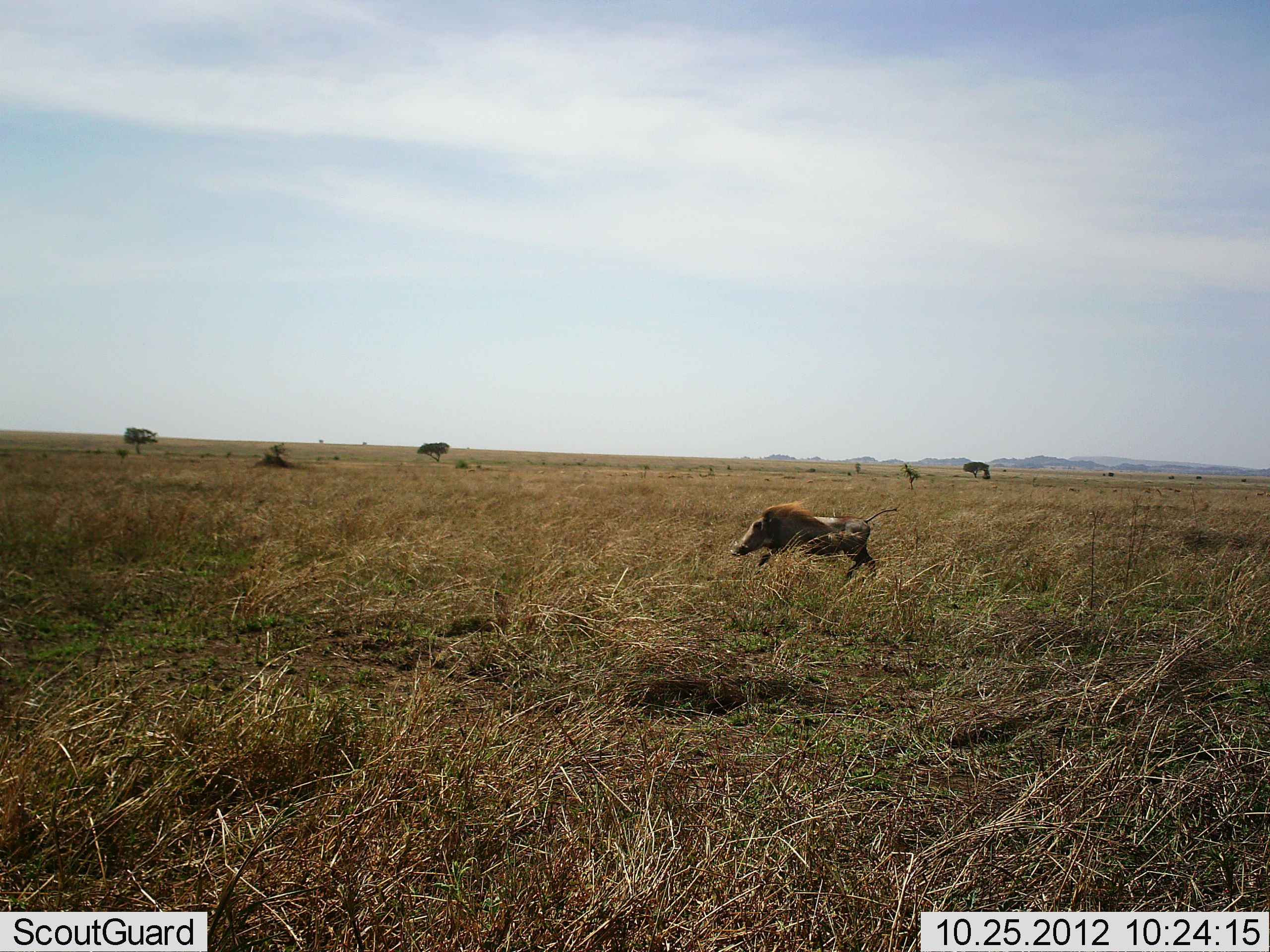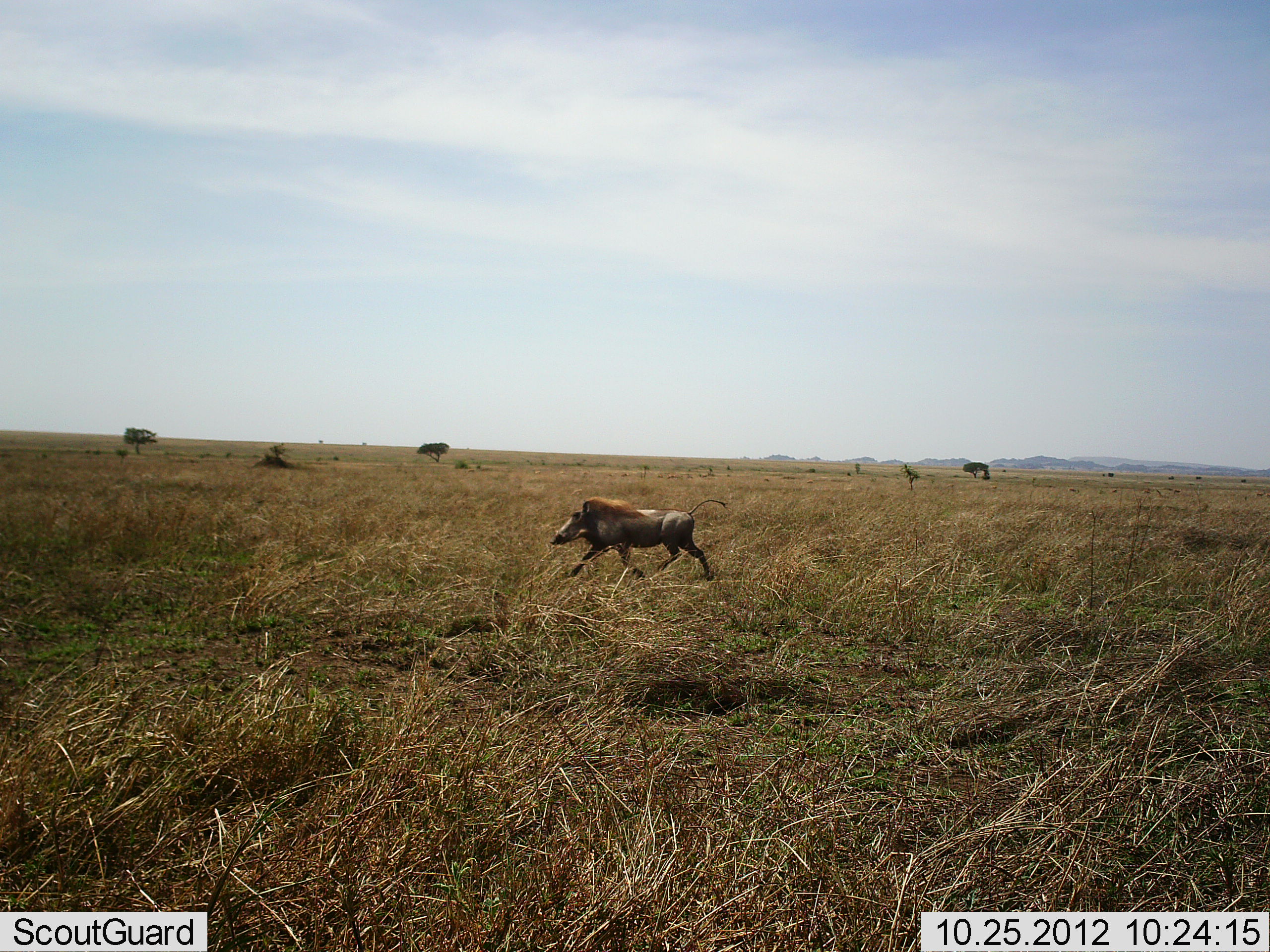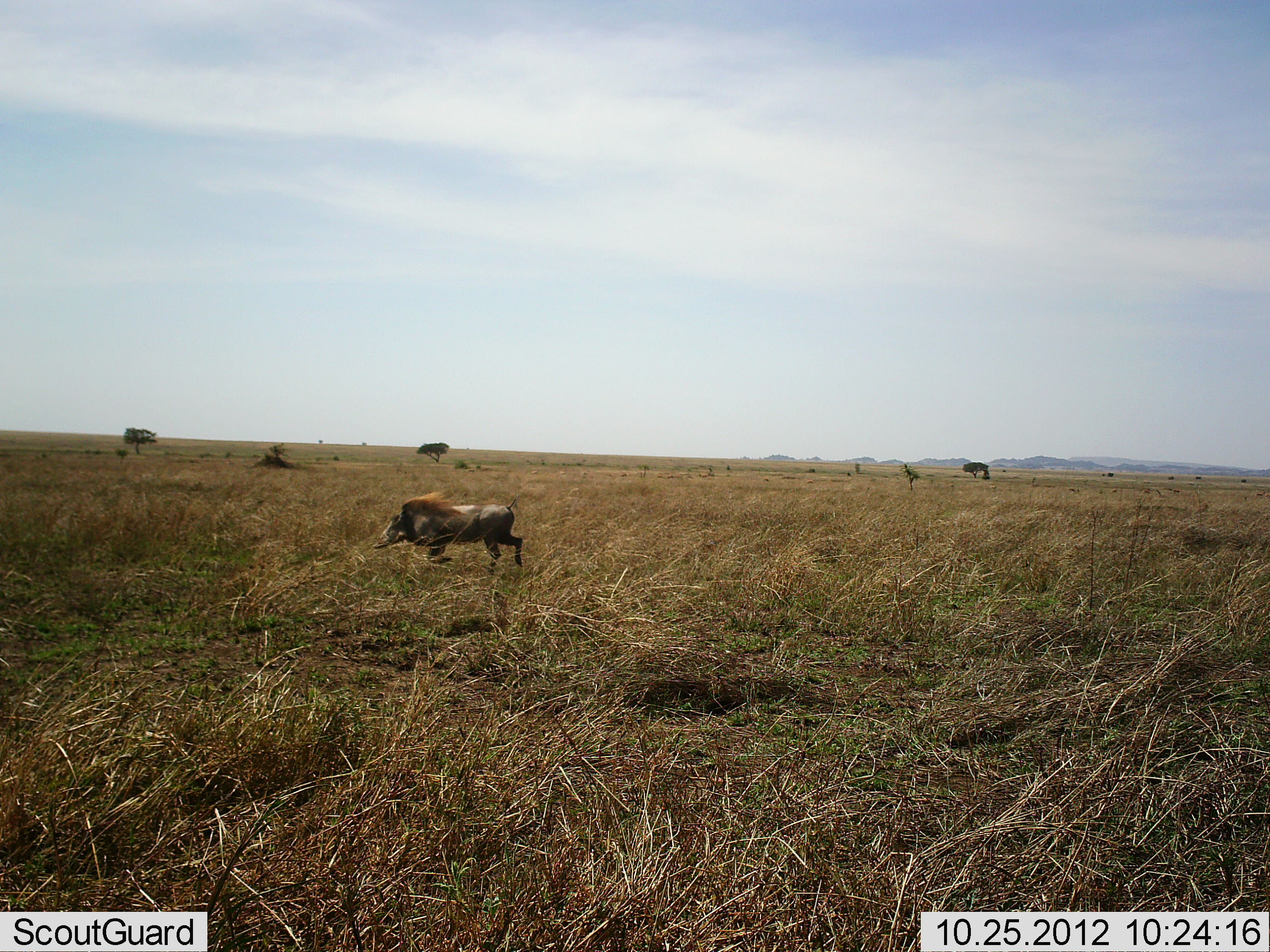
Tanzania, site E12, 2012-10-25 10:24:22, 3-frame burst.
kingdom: Animalia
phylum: Chordata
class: Mammalia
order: Artiodactyla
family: Suidae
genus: Phacochoerus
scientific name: Phacochoerus africanus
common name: warthog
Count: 1.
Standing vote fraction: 0%.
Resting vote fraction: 0%.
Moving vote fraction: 100%.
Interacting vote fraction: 0%.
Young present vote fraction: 0%.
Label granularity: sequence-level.